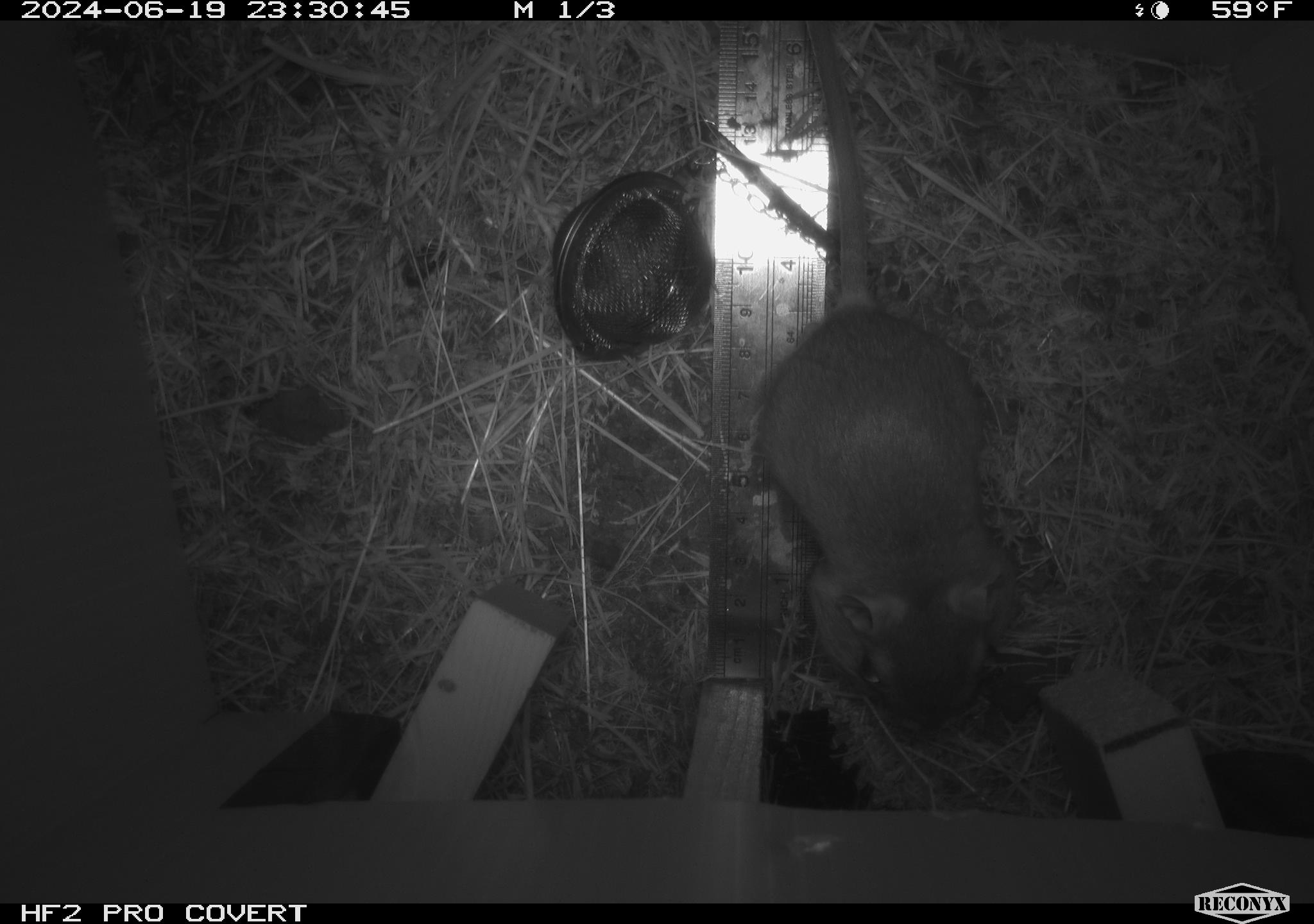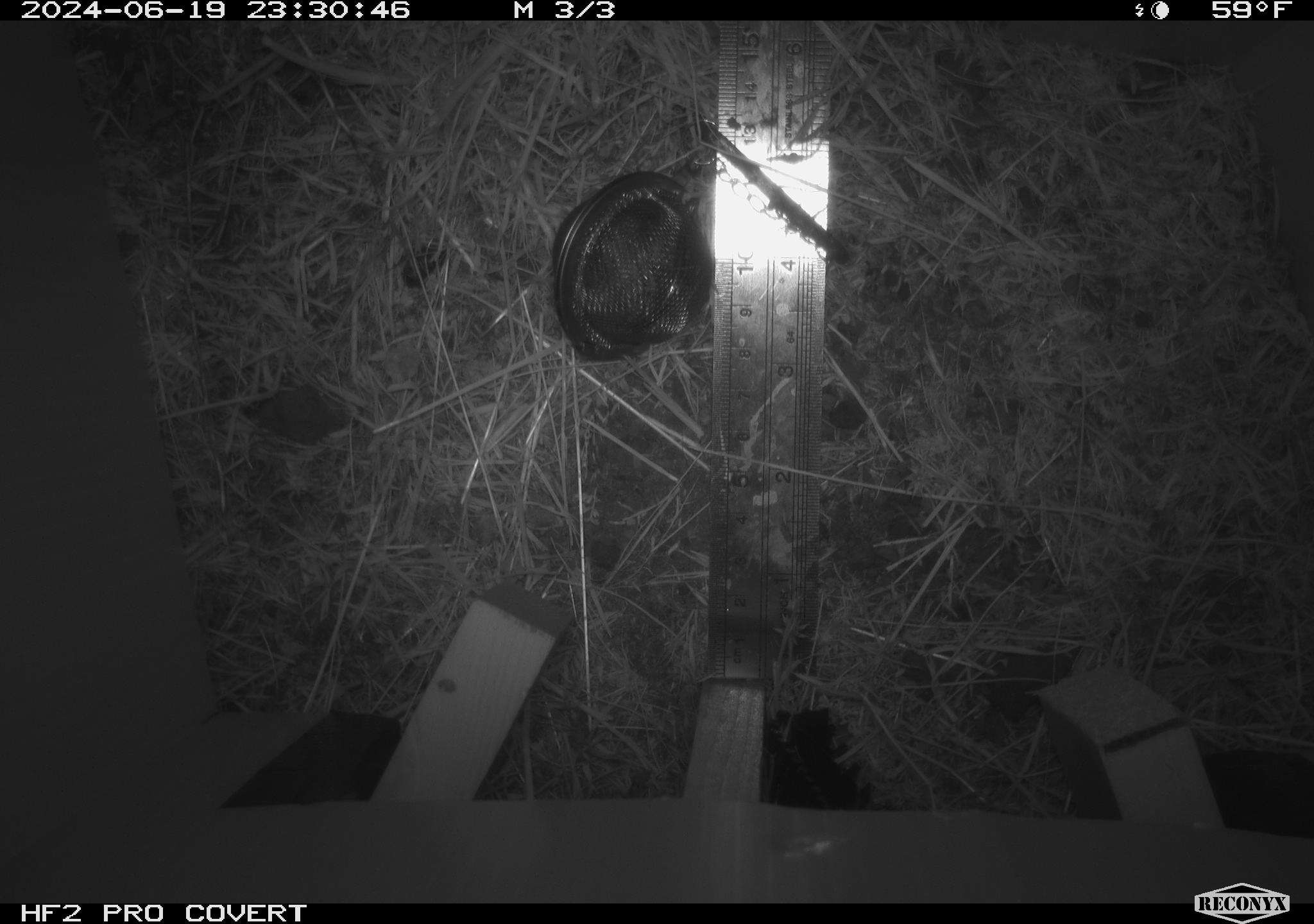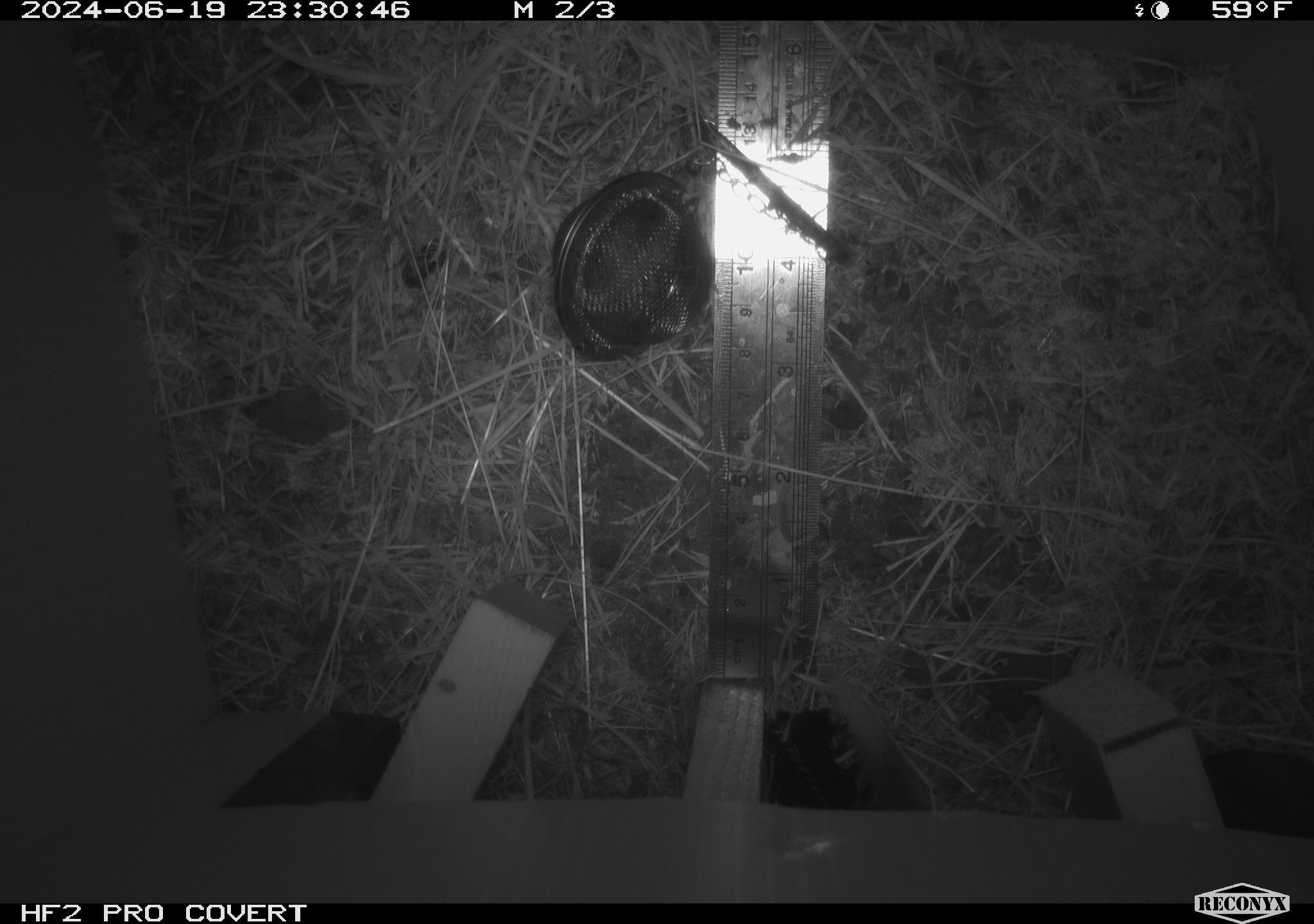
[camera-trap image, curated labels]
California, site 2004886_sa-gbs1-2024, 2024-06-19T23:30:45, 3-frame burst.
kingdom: Animalia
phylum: Chordata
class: Mammalia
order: Rodentia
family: Heteromyidae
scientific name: Heteromyidae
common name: kangaroo rats and pocket mice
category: heteromyidae family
Heteromyidae family (kangaroo rats and pocket mice) (Heteromyidae).